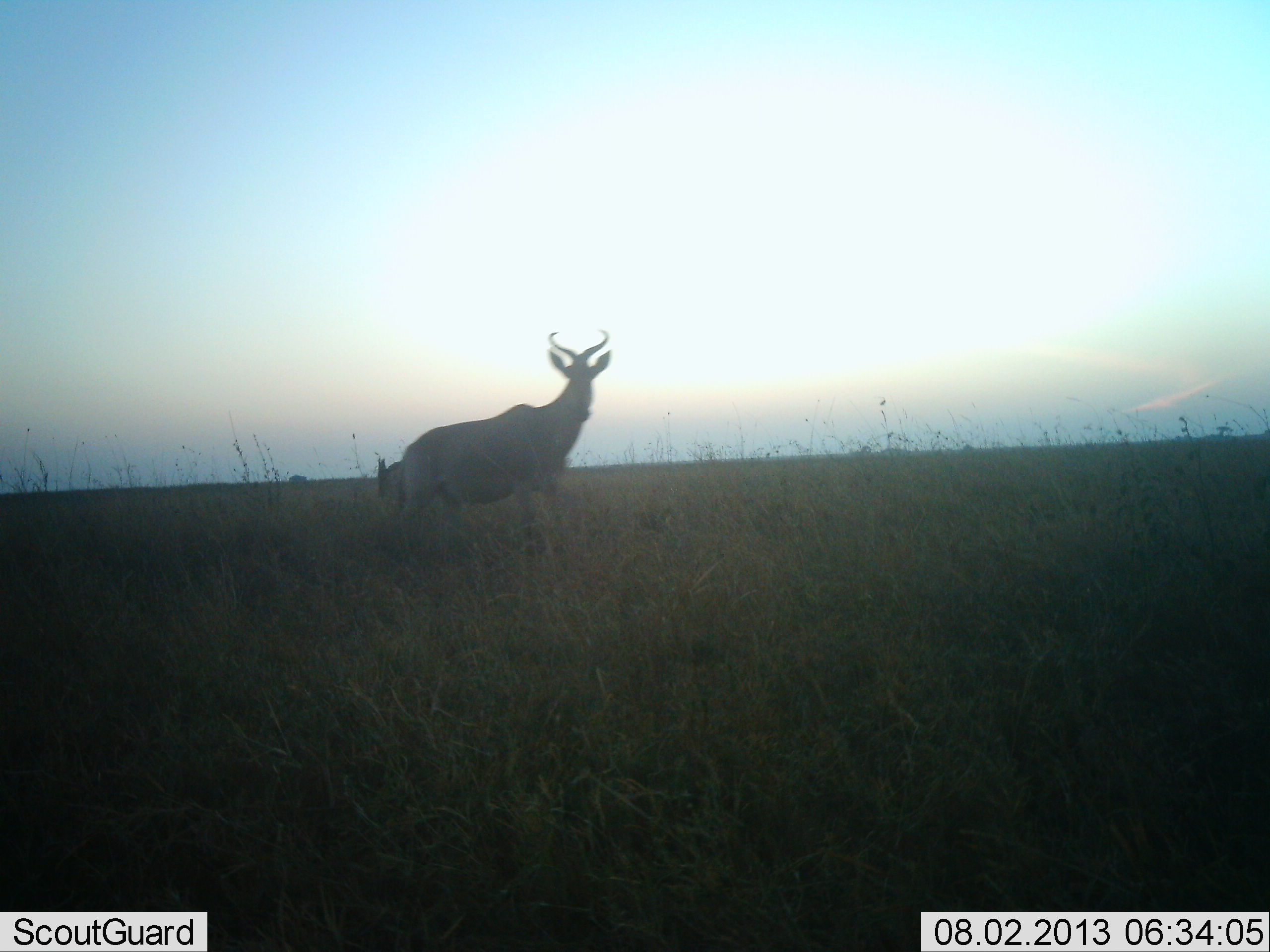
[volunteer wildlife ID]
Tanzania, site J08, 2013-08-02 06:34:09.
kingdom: Animalia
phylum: Chordata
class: Mammalia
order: Artiodactyla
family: Bovidae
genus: Alcelaphus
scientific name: Alcelaphus buselaphus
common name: hartebeest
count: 1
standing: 93%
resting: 0%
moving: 7%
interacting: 0%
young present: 0%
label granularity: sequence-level